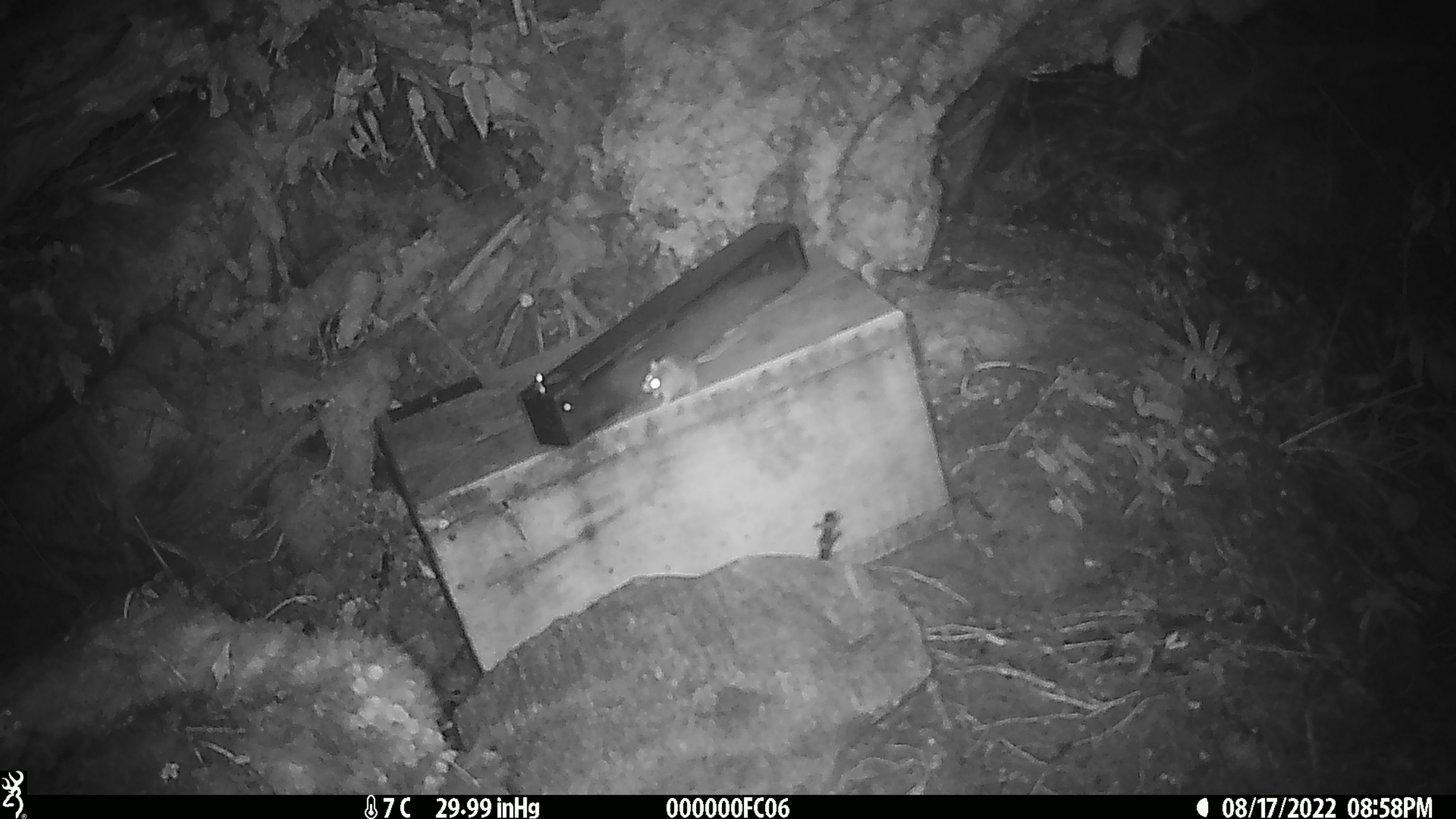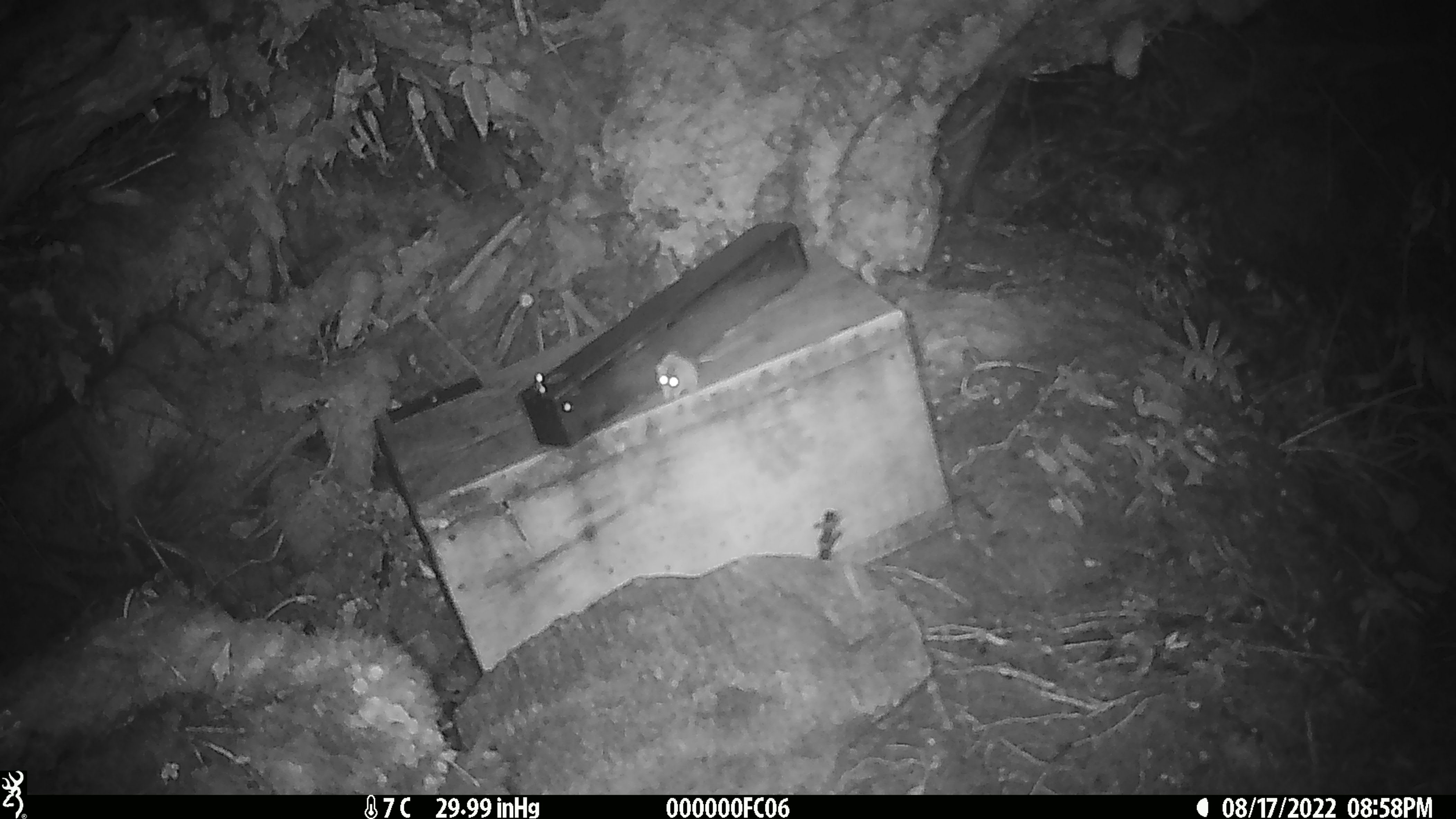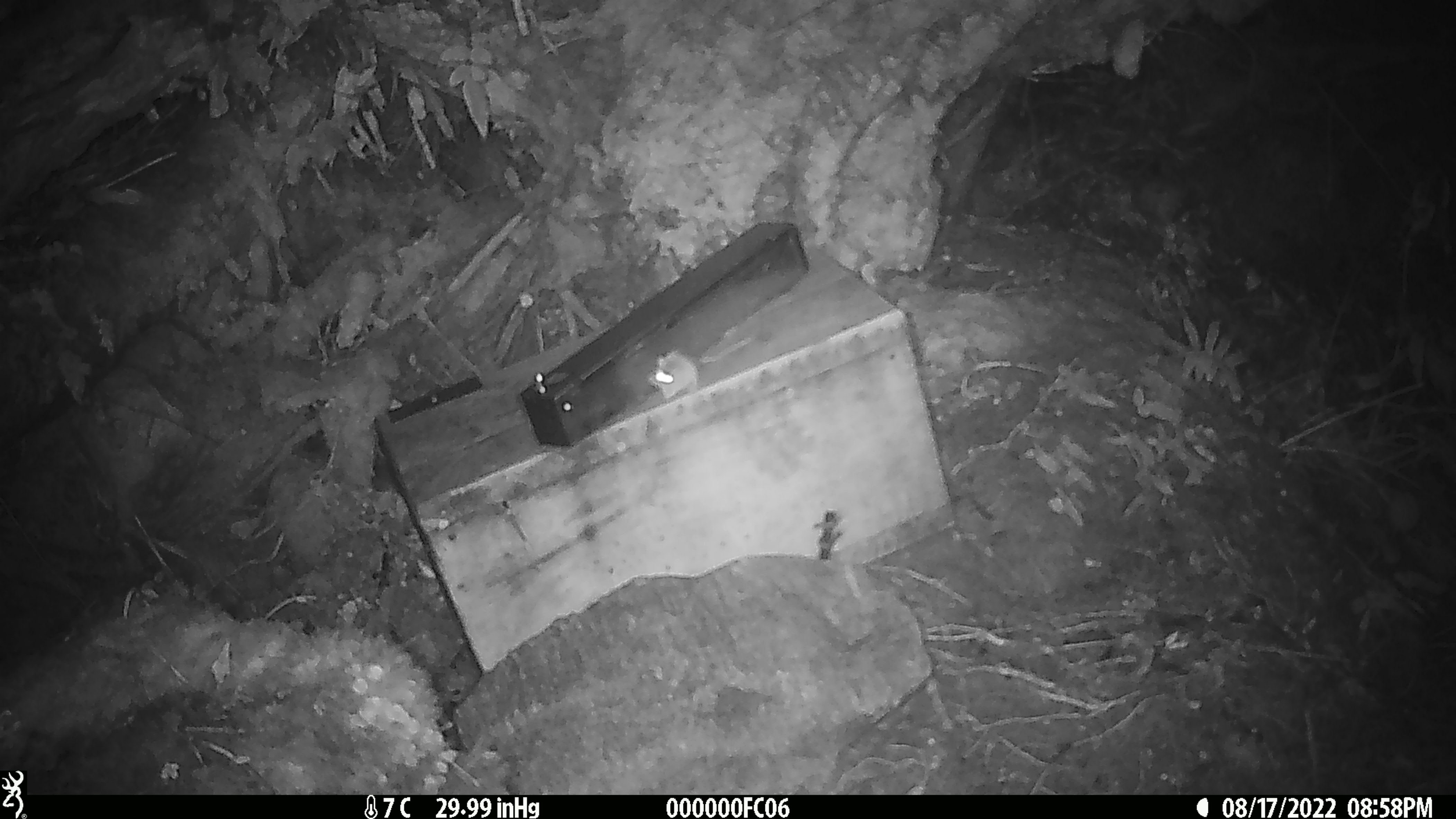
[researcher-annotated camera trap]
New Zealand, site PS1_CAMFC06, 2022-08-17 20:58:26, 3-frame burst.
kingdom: Animalia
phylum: Chordata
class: Mammalia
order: Rodentia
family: Muridae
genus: Mus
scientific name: Mus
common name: mouse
Mouse (Mus).